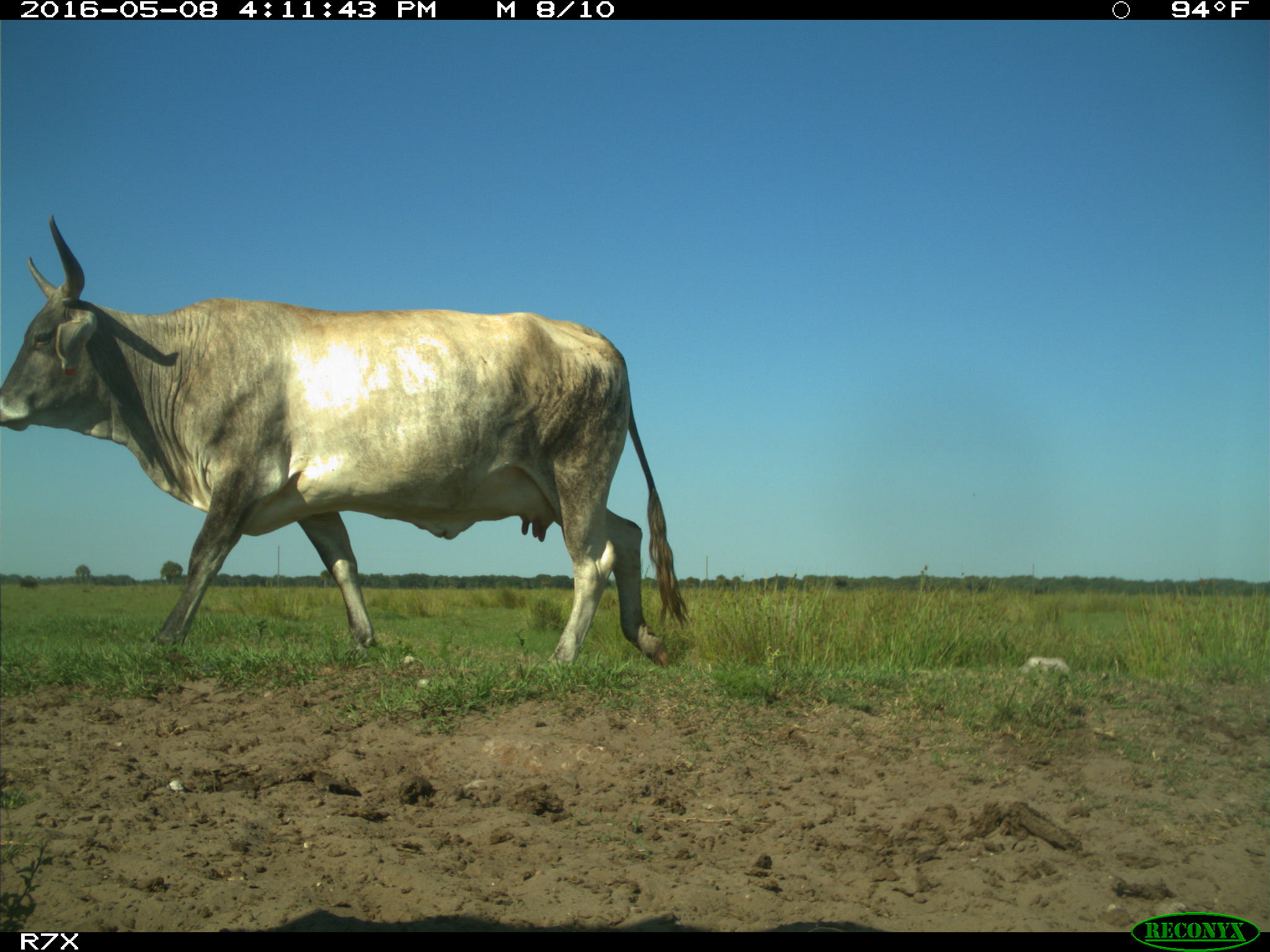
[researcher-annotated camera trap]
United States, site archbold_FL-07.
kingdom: Animalia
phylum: Chordata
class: Mammalia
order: Artiodactyla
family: Bovidae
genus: Bos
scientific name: Bos taurus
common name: domestic cow